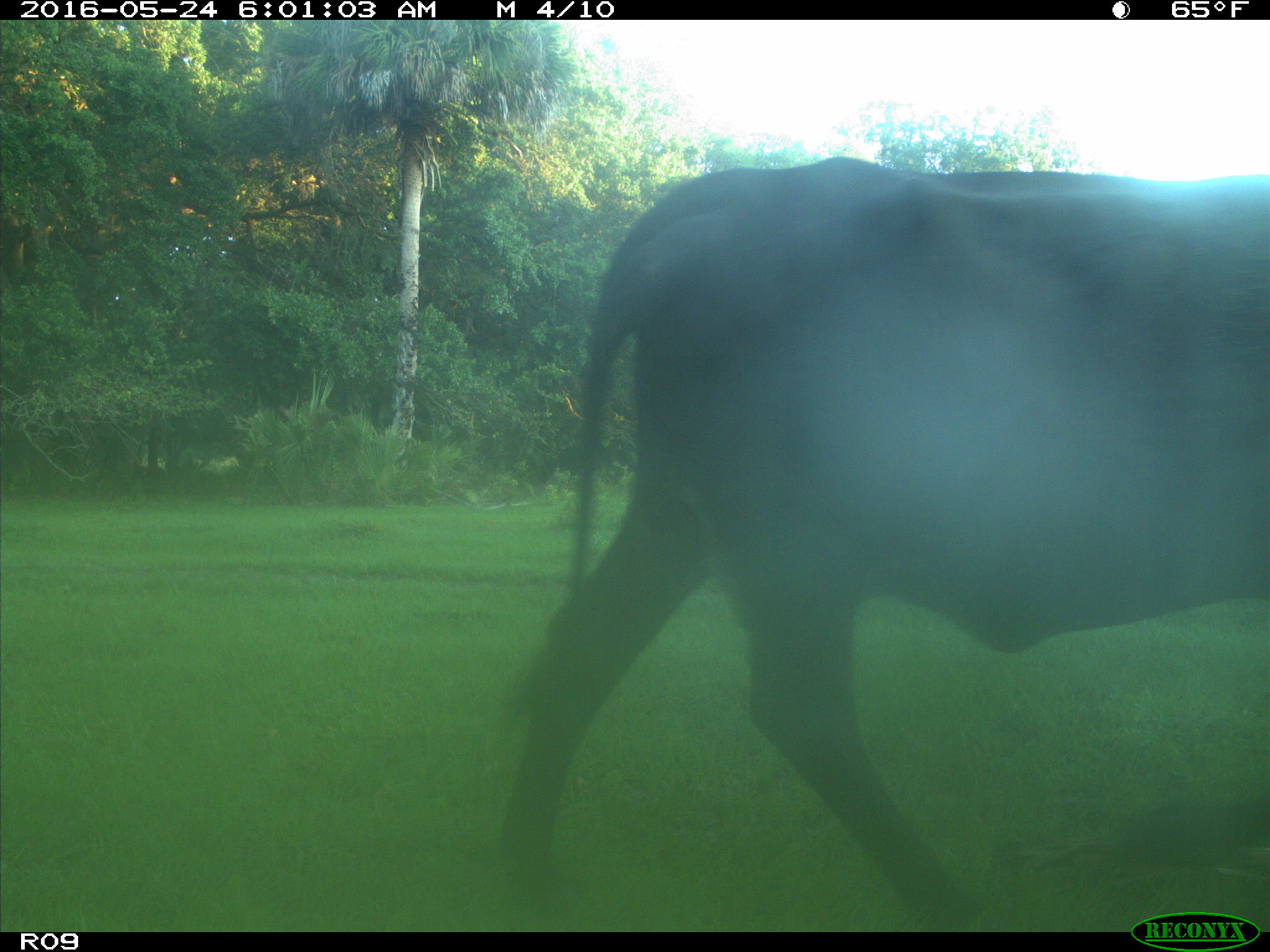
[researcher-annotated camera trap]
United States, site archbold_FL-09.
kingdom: Animalia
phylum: Chordata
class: Mammalia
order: Artiodactyla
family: Bovidae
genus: Bos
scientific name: Bos taurus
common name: domestic cow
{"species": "Bos taurus (domestic cow)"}